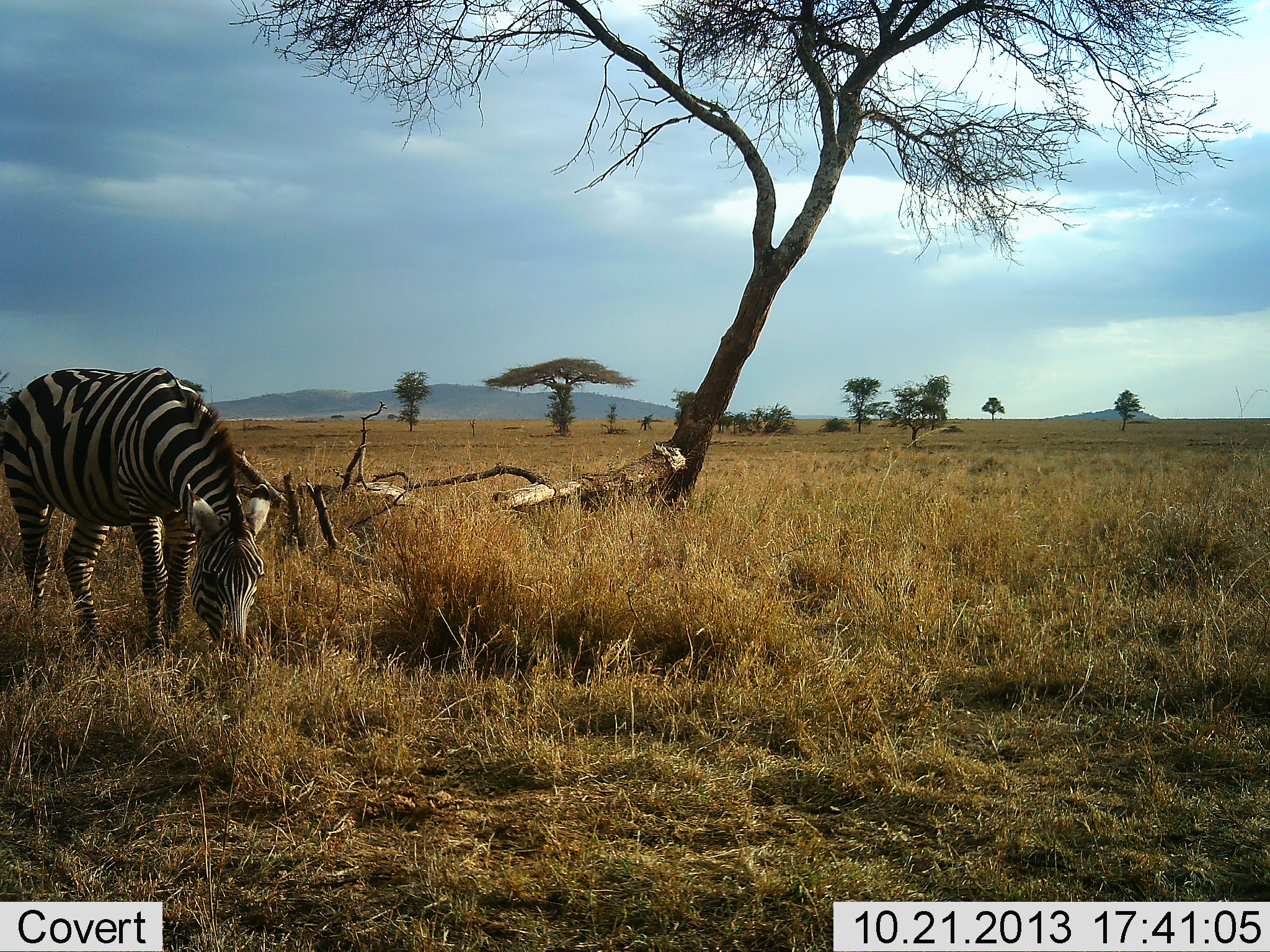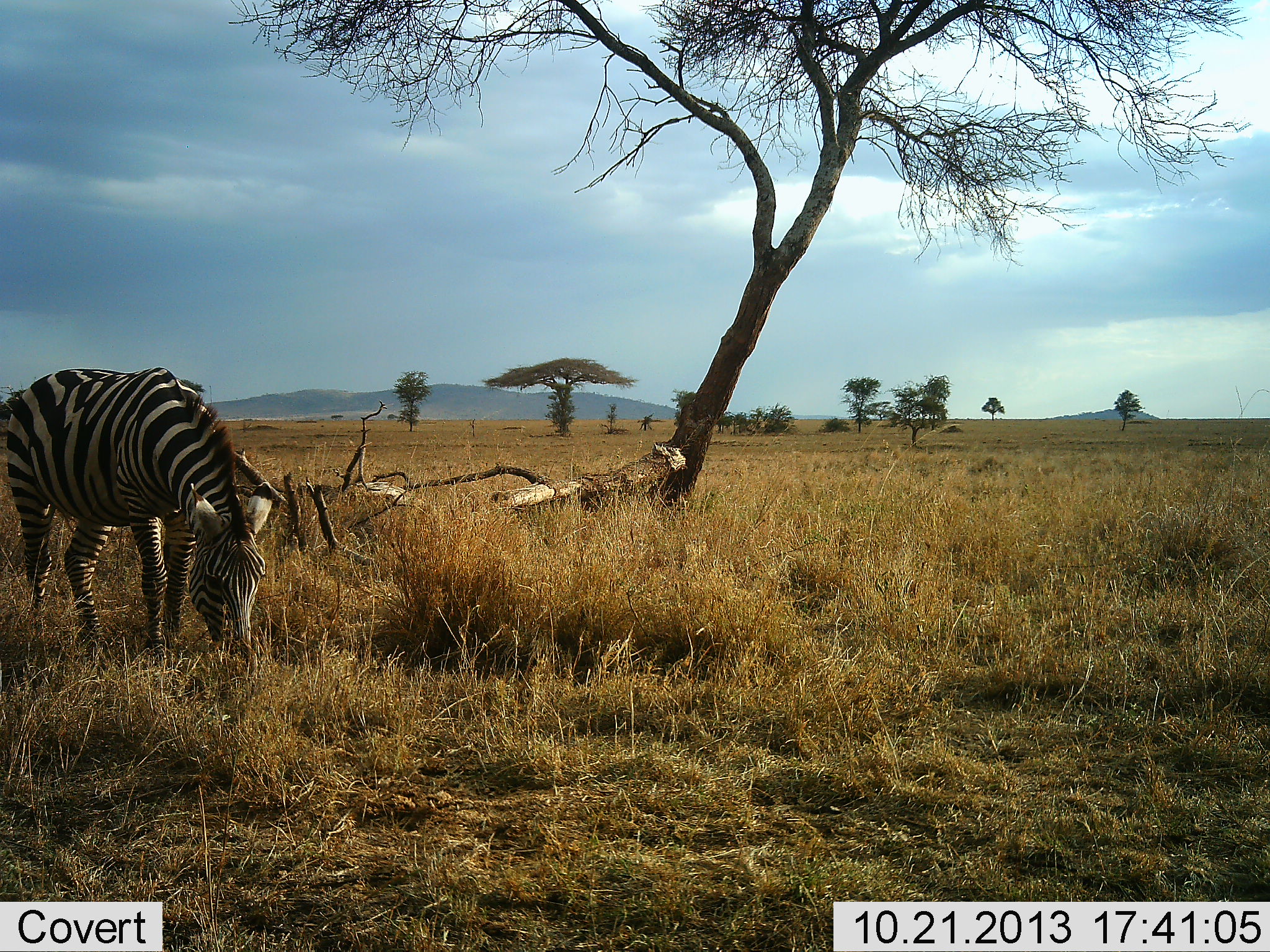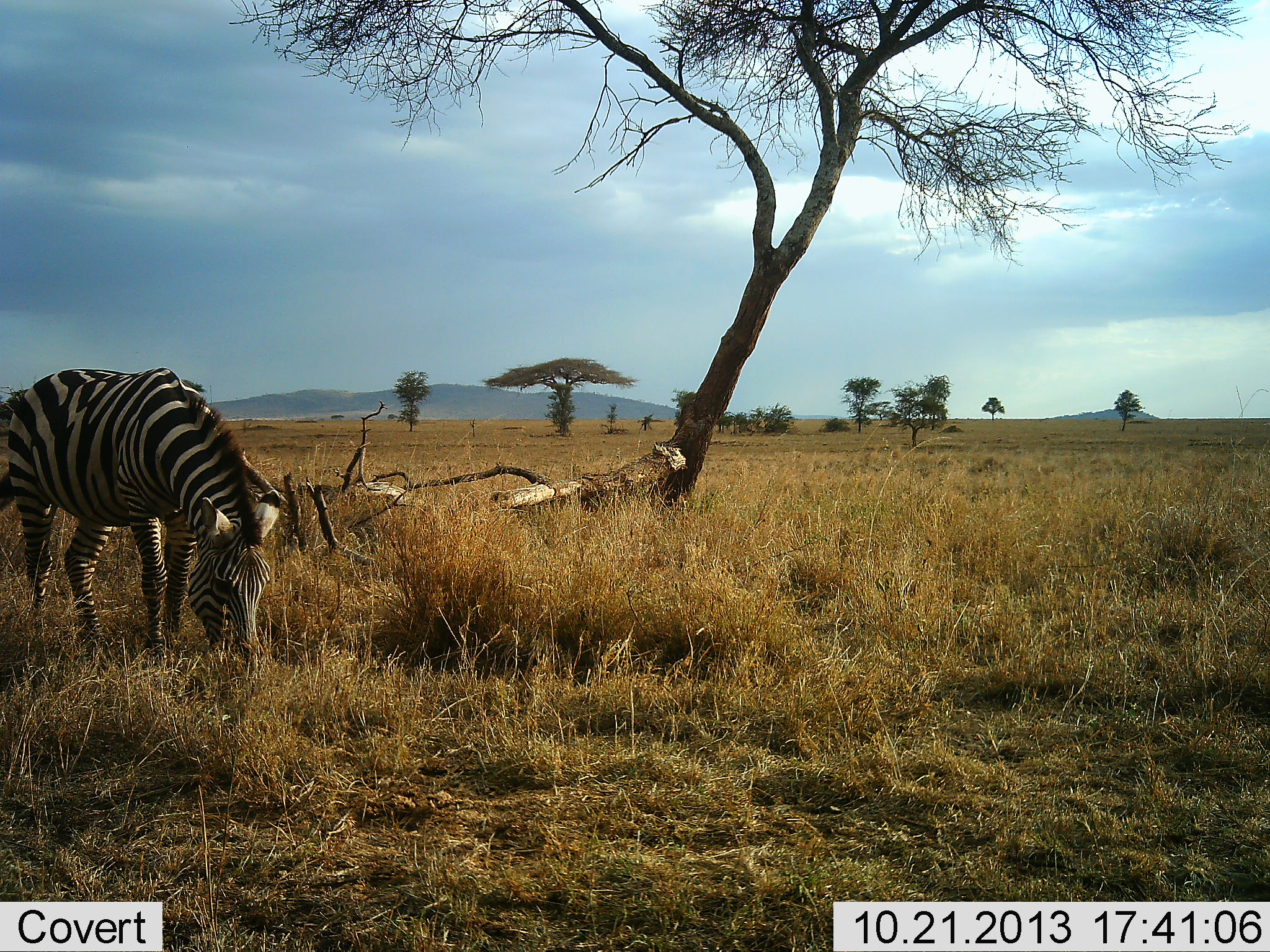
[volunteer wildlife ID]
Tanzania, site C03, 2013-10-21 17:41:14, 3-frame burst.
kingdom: Animalia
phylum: Chordata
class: Mammalia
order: Perissodactyla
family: Equidae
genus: Equus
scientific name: Equus quagga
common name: plains zebra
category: zebra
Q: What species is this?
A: Zebra (plains zebra) (Equus quagga).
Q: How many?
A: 1.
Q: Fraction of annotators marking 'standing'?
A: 24%.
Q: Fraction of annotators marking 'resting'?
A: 0%.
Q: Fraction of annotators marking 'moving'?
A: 2%.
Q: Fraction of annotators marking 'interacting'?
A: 0%.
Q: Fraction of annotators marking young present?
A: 0%.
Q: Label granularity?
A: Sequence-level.